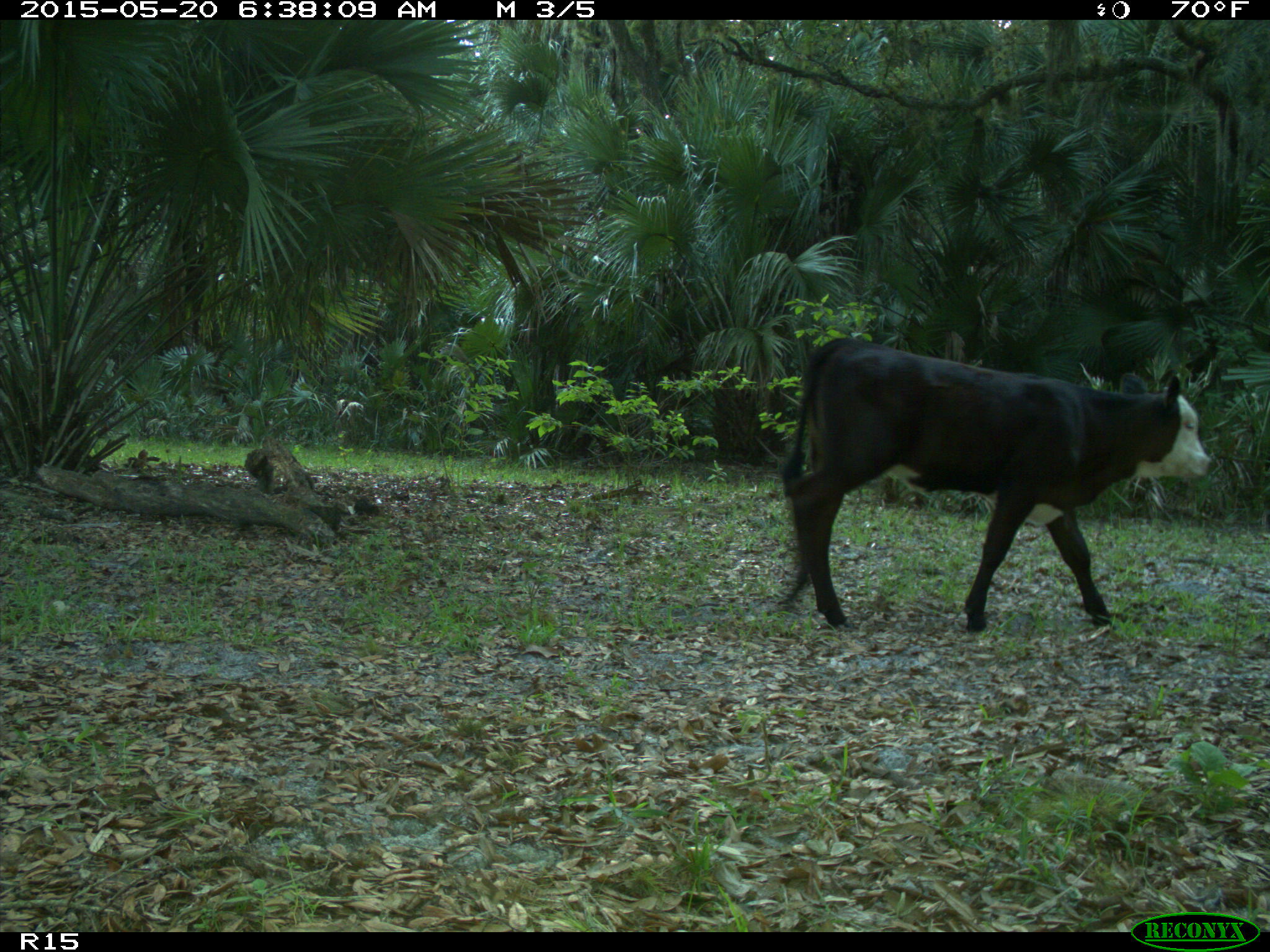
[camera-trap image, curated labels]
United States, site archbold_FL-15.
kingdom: Animalia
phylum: Chordata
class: Mammalia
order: Artiodactyla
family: Bovidae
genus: Bos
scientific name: Bos taurus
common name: domestic cow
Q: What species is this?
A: Bos taurus (domestic cow).